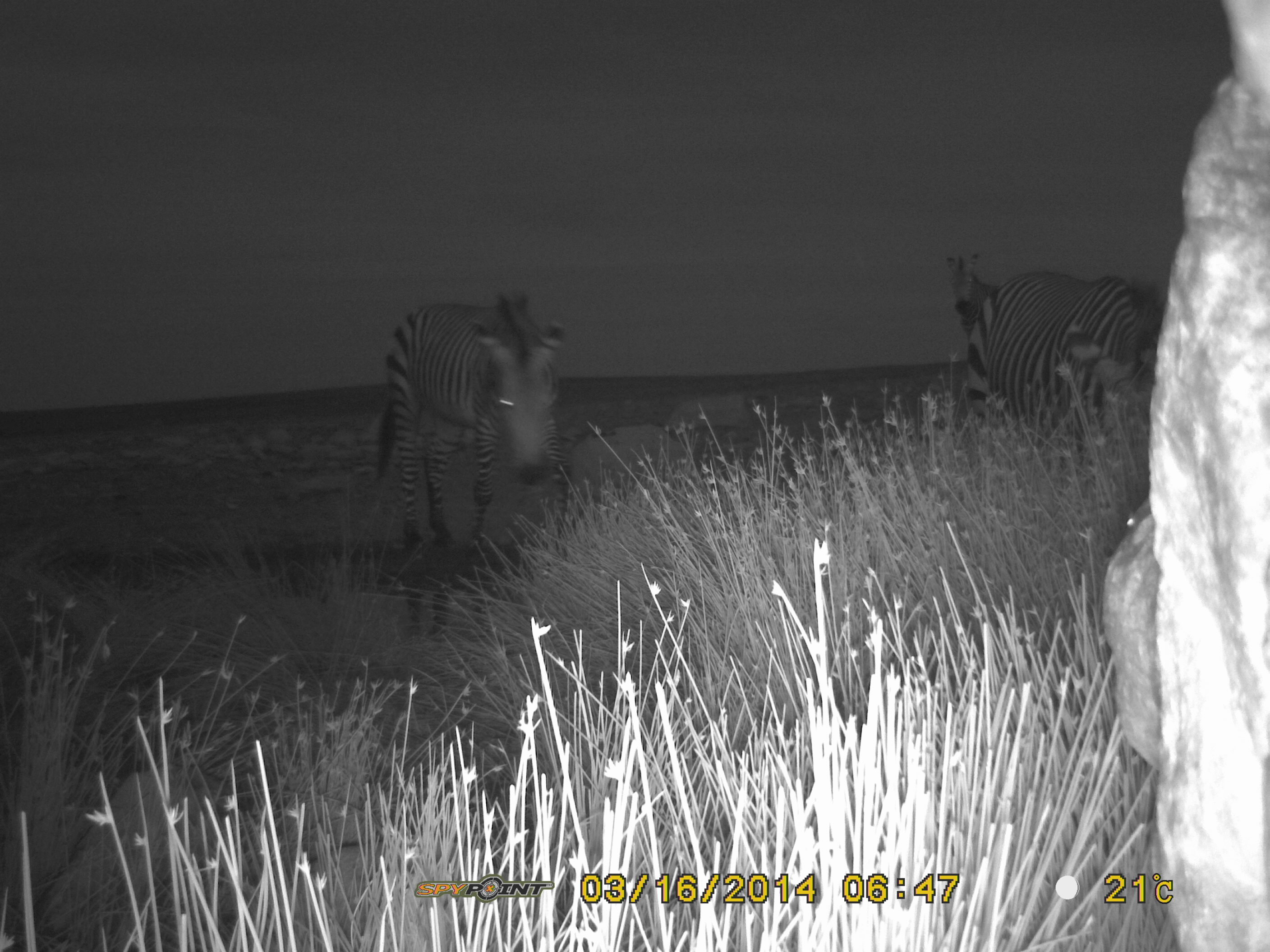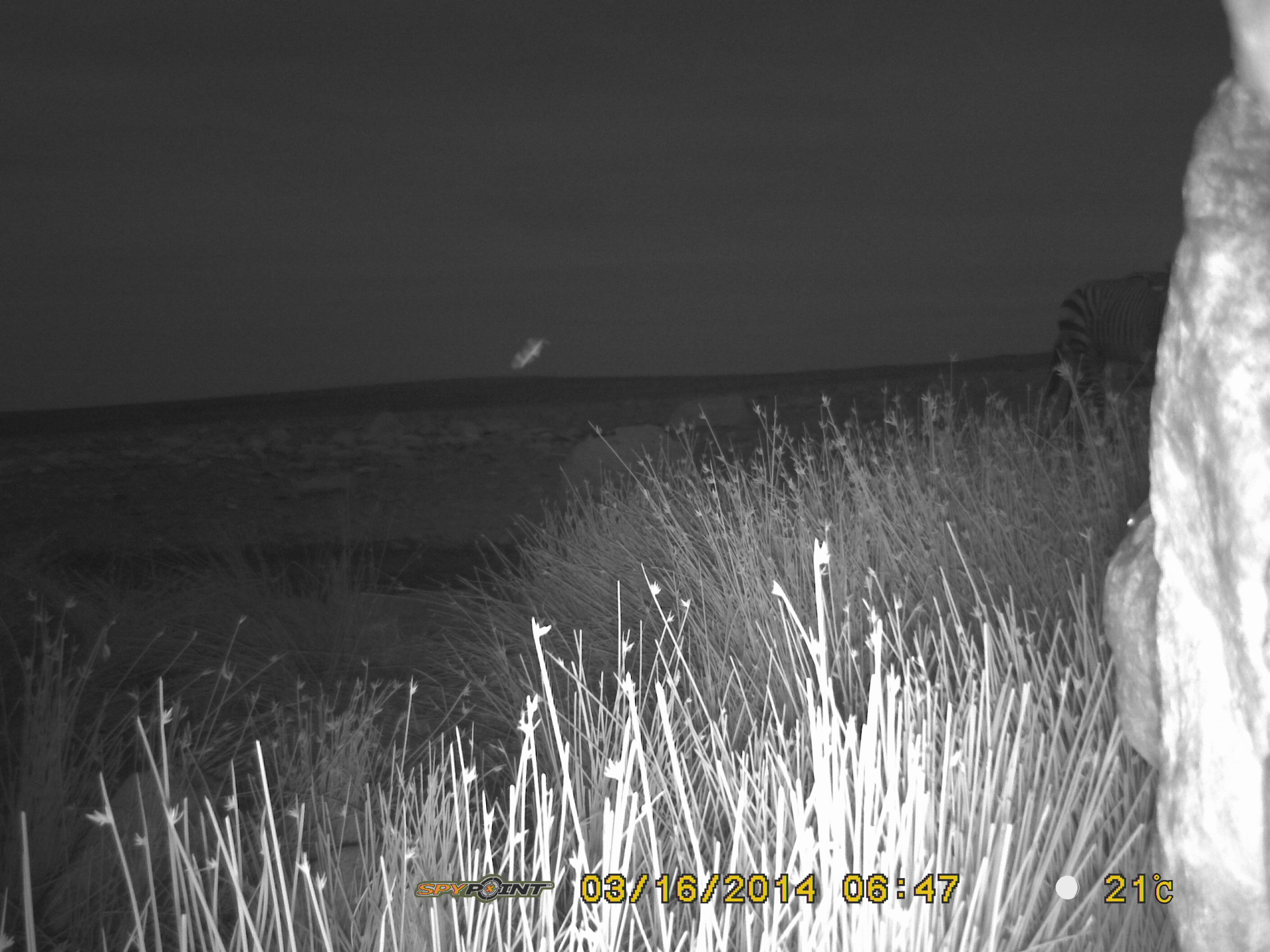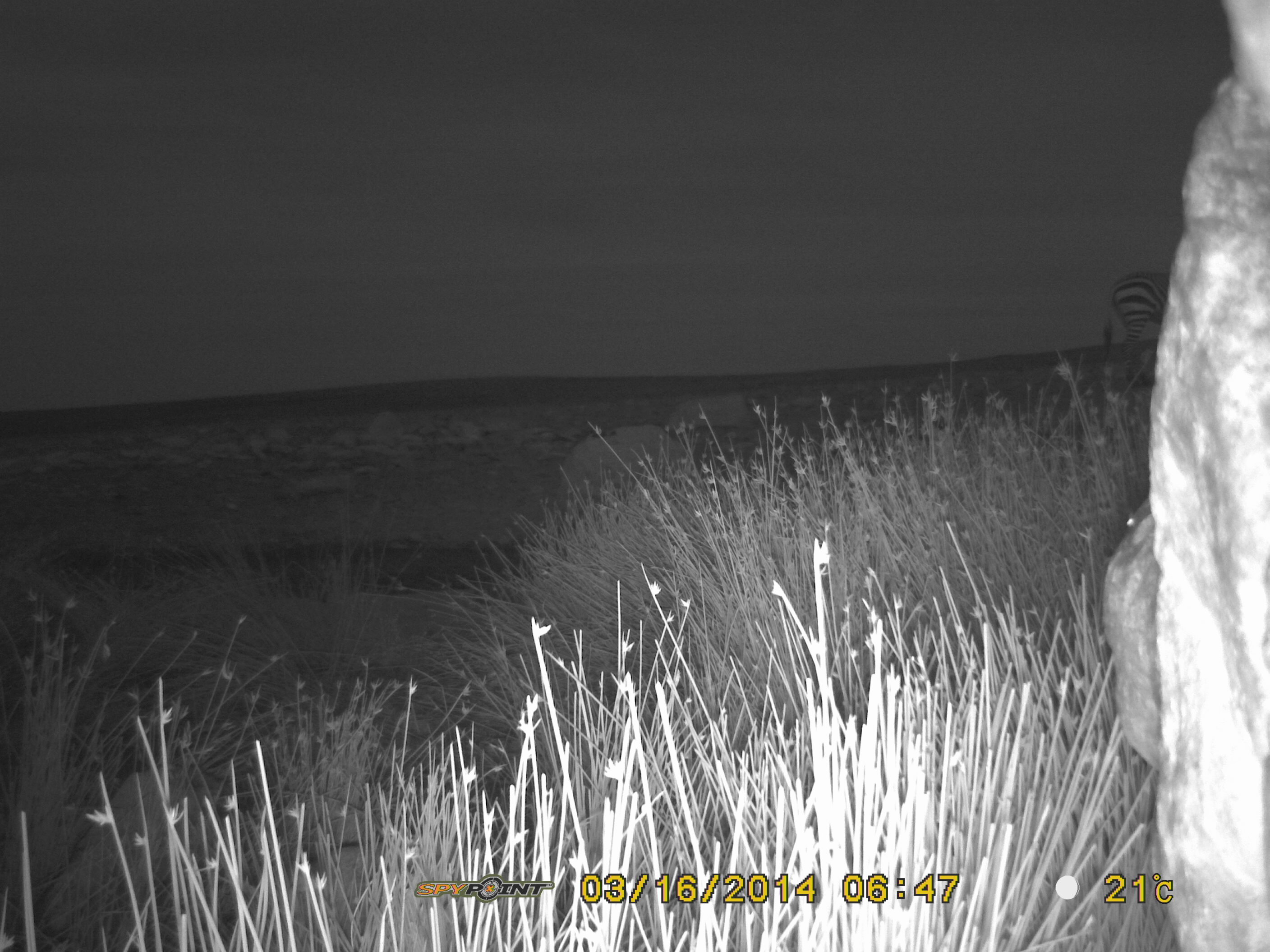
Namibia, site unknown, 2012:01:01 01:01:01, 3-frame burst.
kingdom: Animalia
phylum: Chordata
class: Mammalia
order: Perissodactyla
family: Equidae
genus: Equus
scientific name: Equus zebra hartmannae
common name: hartmann's mountain zebra